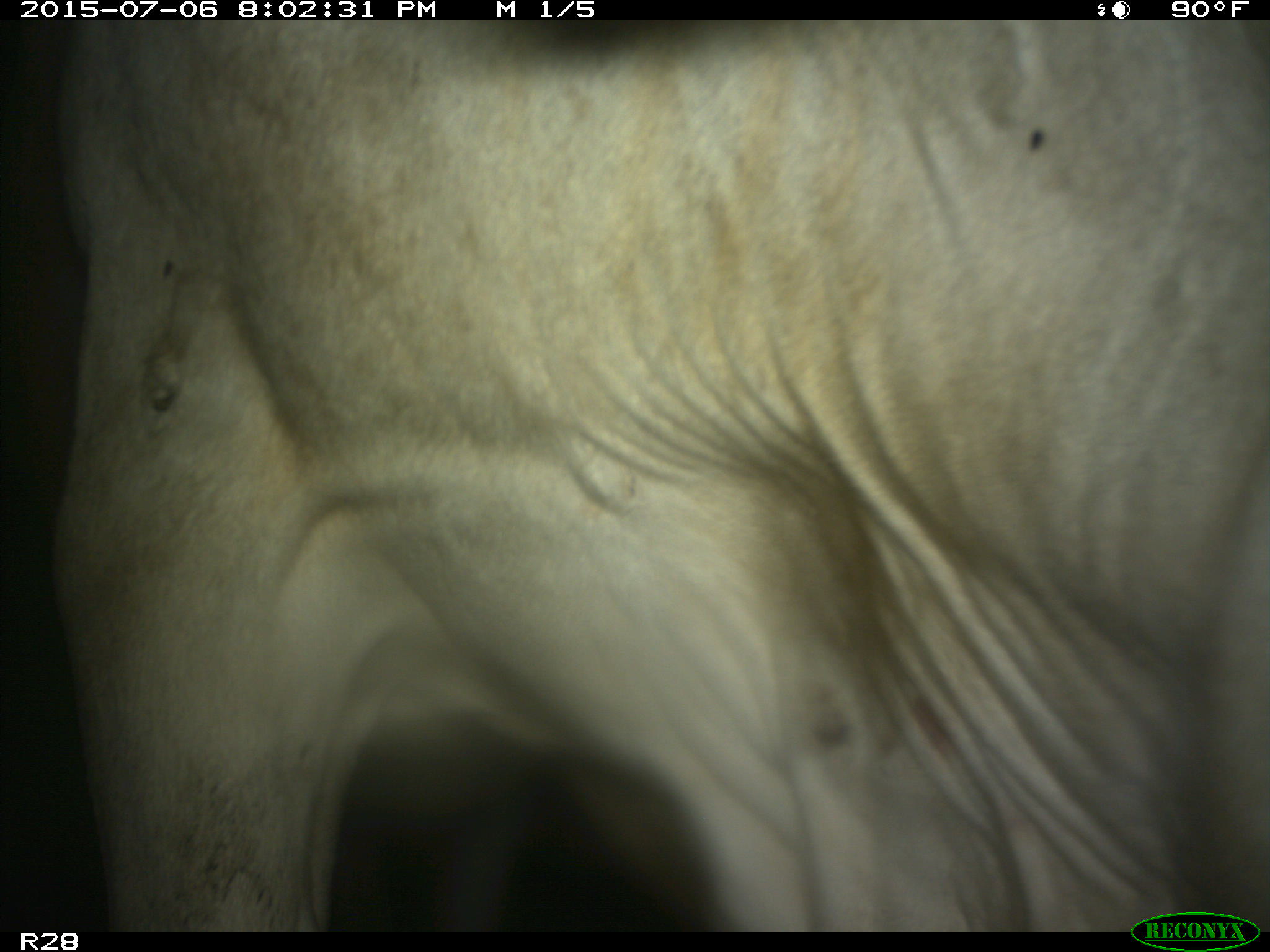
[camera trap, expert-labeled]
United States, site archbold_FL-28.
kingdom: Animalia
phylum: Chordata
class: Mammalia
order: Artiodactyla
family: Bovidae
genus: Bos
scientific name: Bos taurus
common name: domestic cow